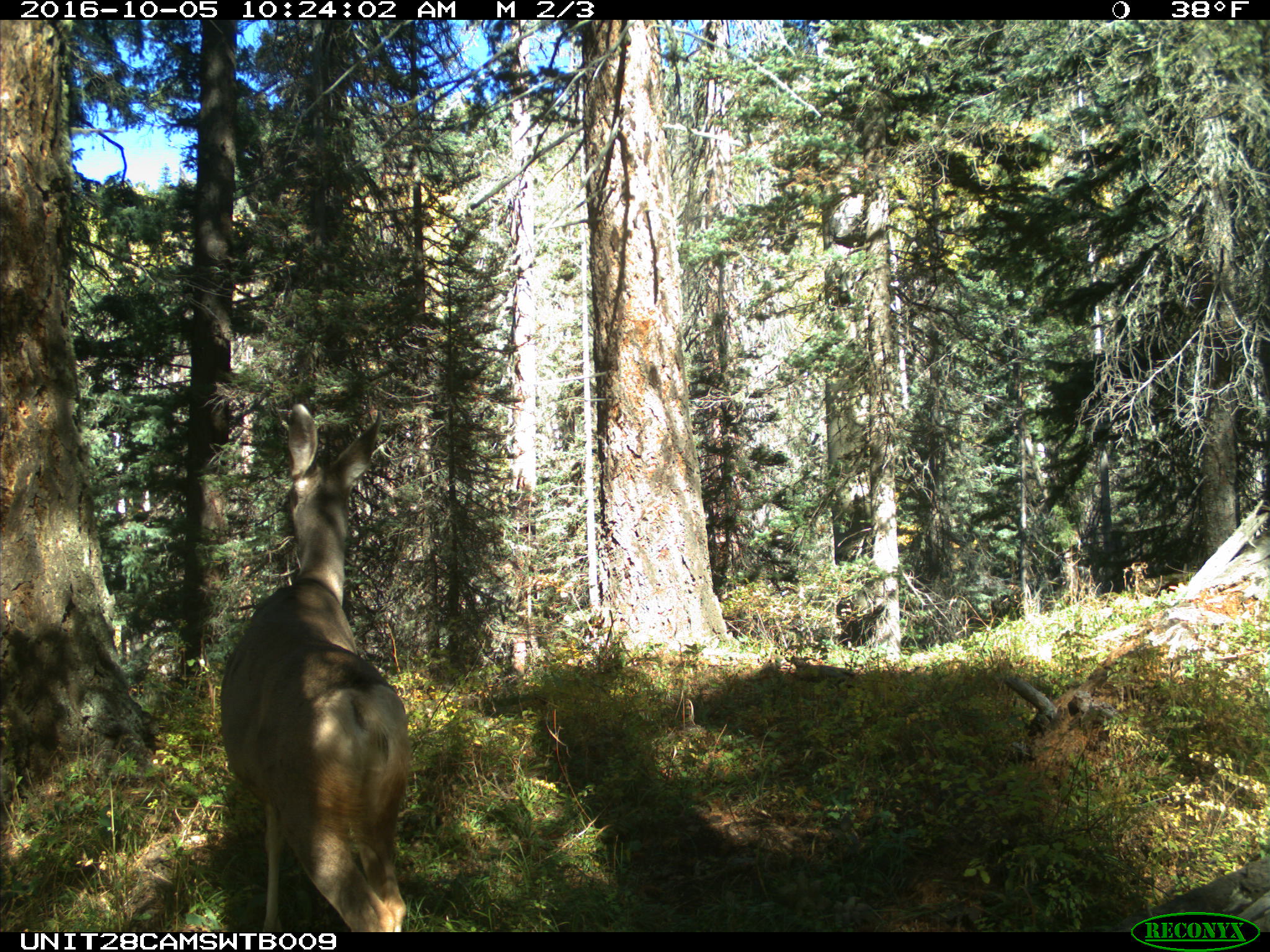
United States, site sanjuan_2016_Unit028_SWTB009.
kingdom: Animalia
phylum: Chordata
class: Mammalia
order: Artiodactyla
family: Cervidae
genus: Odocoileus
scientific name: Odocoileus hemionus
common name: mule deer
Odocoileus hemionus (mule deer).